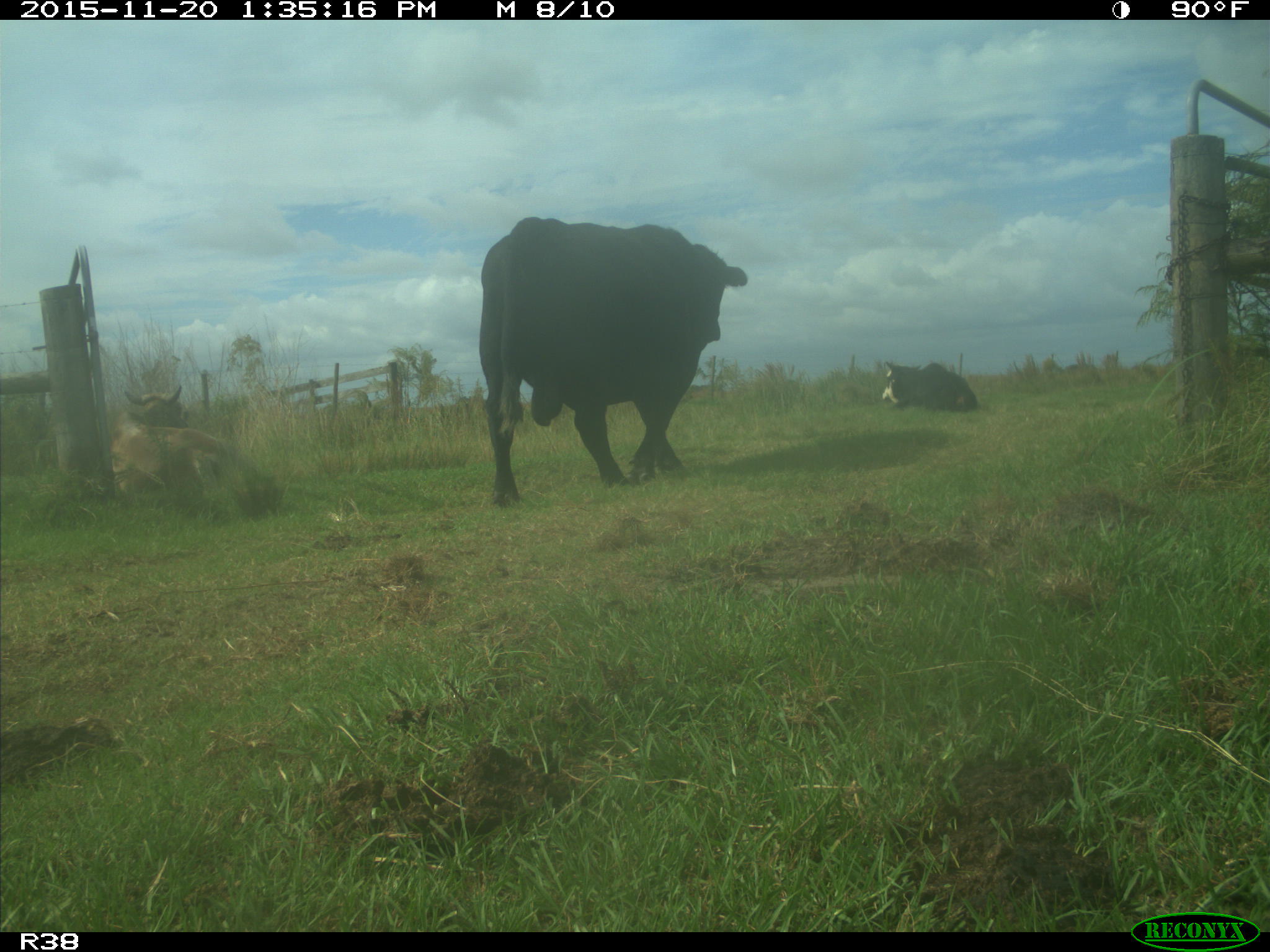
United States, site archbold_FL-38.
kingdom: Animalia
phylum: Chordata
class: Mammalia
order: Artiodactyla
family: Bovidae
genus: Bos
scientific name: Bos taurus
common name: domestic cow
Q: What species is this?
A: Bos taurus (domestic cow).